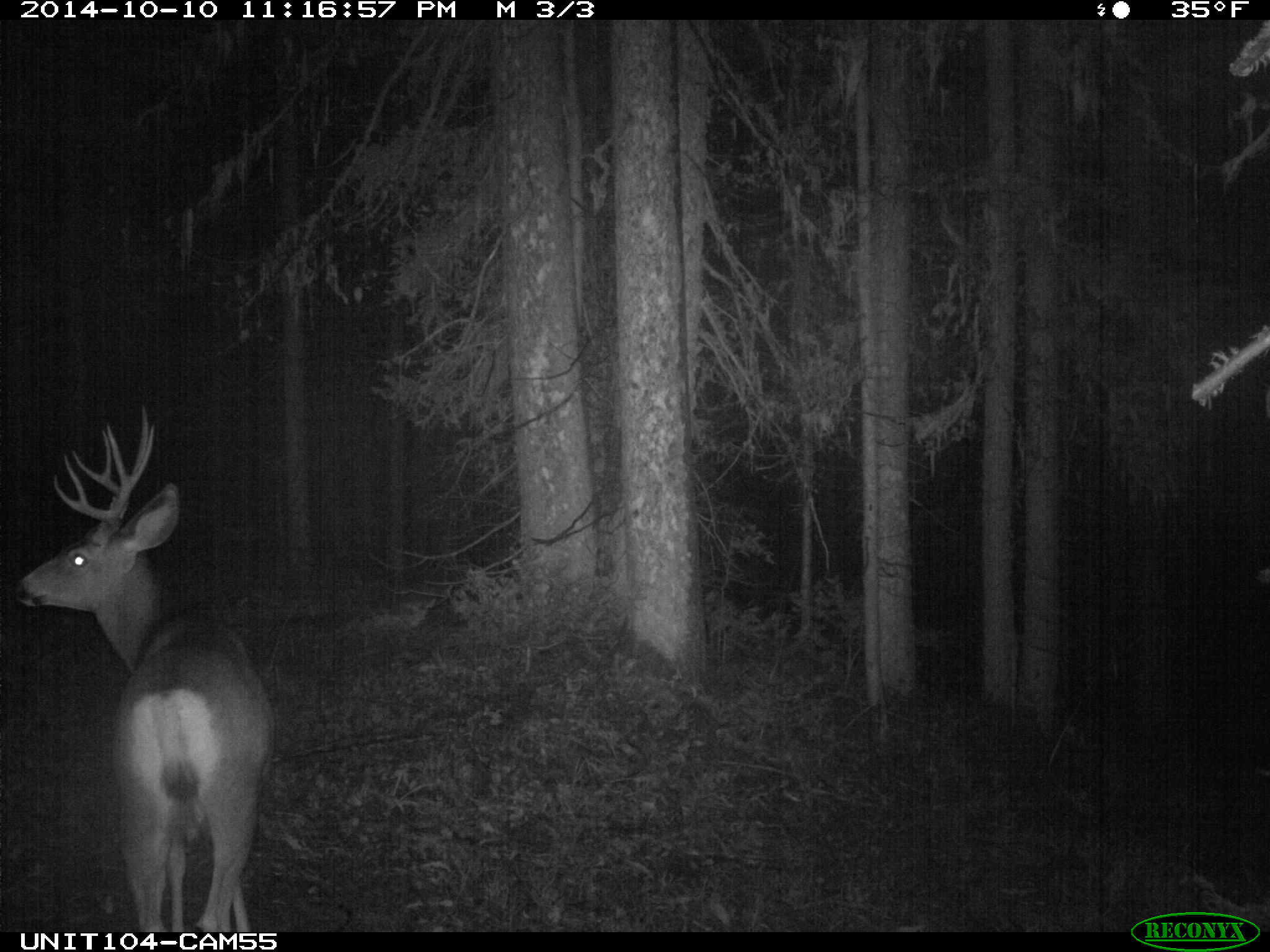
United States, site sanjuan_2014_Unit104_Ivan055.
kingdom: Animalia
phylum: Chordata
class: Mammalia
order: Artiodactyla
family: Cervidae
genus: Odocoileus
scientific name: Odocoileus hemionus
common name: mule deer